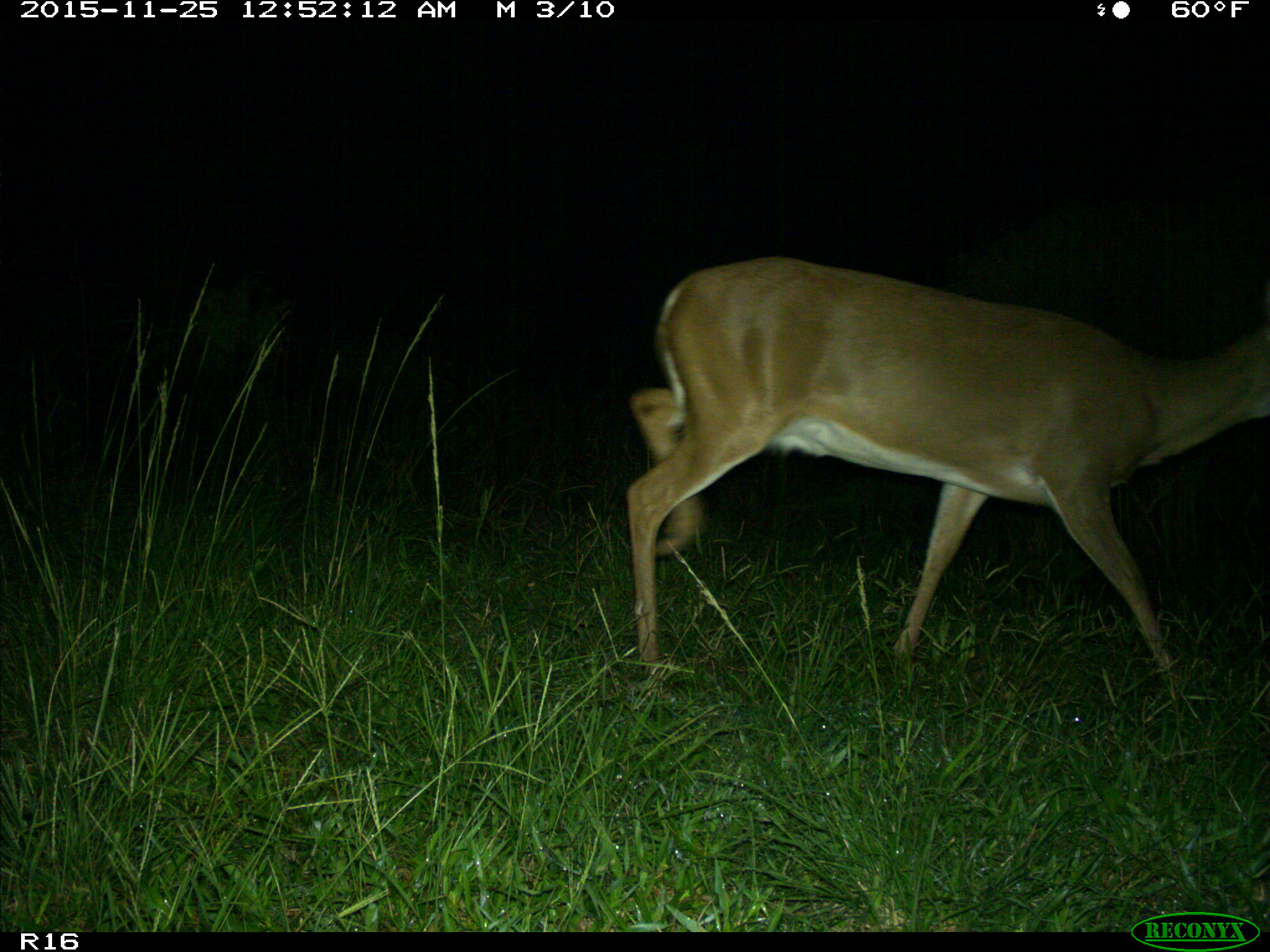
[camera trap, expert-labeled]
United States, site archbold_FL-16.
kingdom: Animalia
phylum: Chordata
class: Mammalia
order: Artiodactyla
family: Cervidae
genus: Odocoileus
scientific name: Odocoileus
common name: deer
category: unidentified deer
Unidentified deer (deer) (Odocoileus).